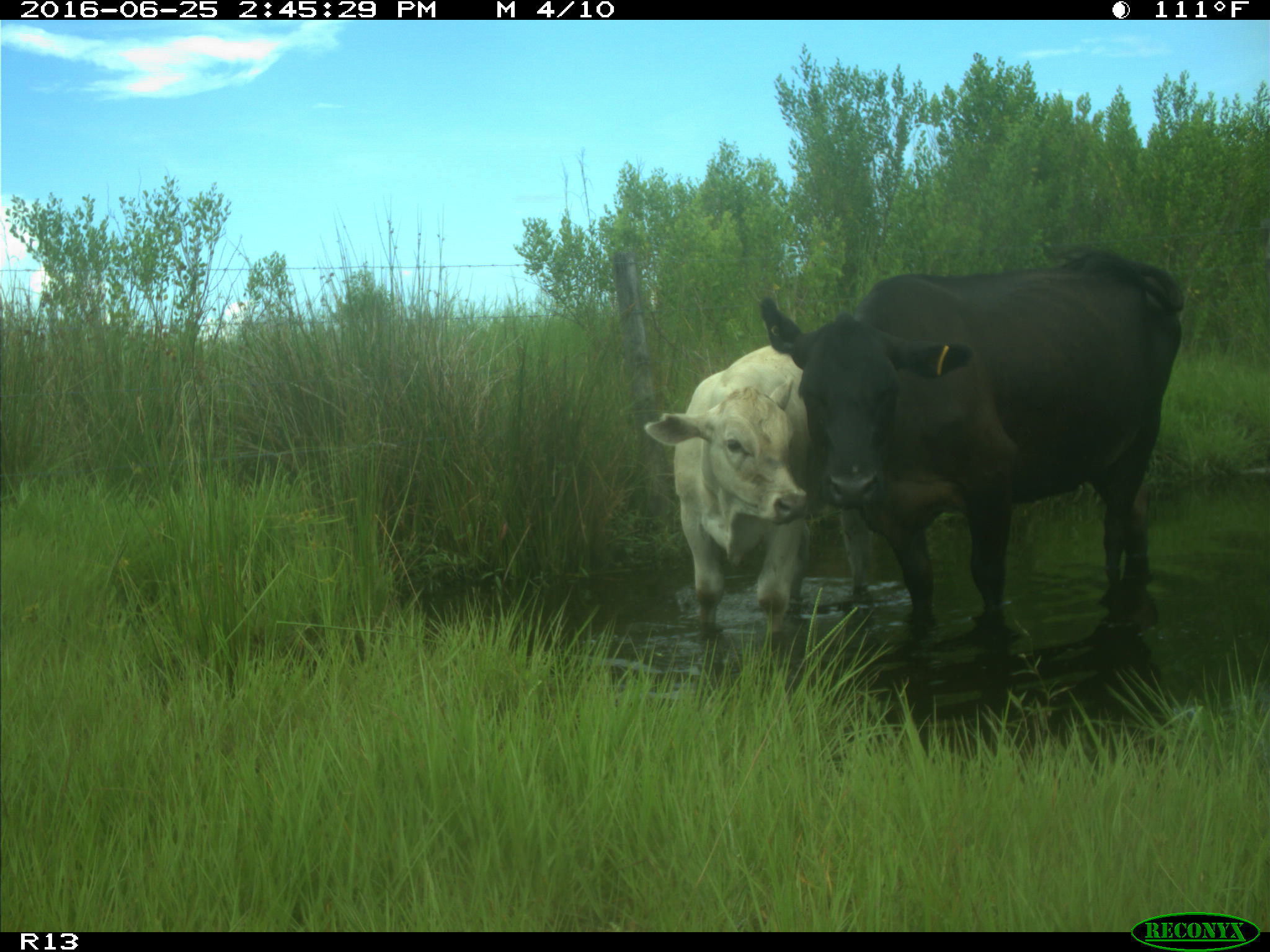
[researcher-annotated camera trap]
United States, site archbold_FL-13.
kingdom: Animalia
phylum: Chordata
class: Mammalia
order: Artiodactyla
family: Bovidae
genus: Bos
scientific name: Bos taurus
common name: domestic cow